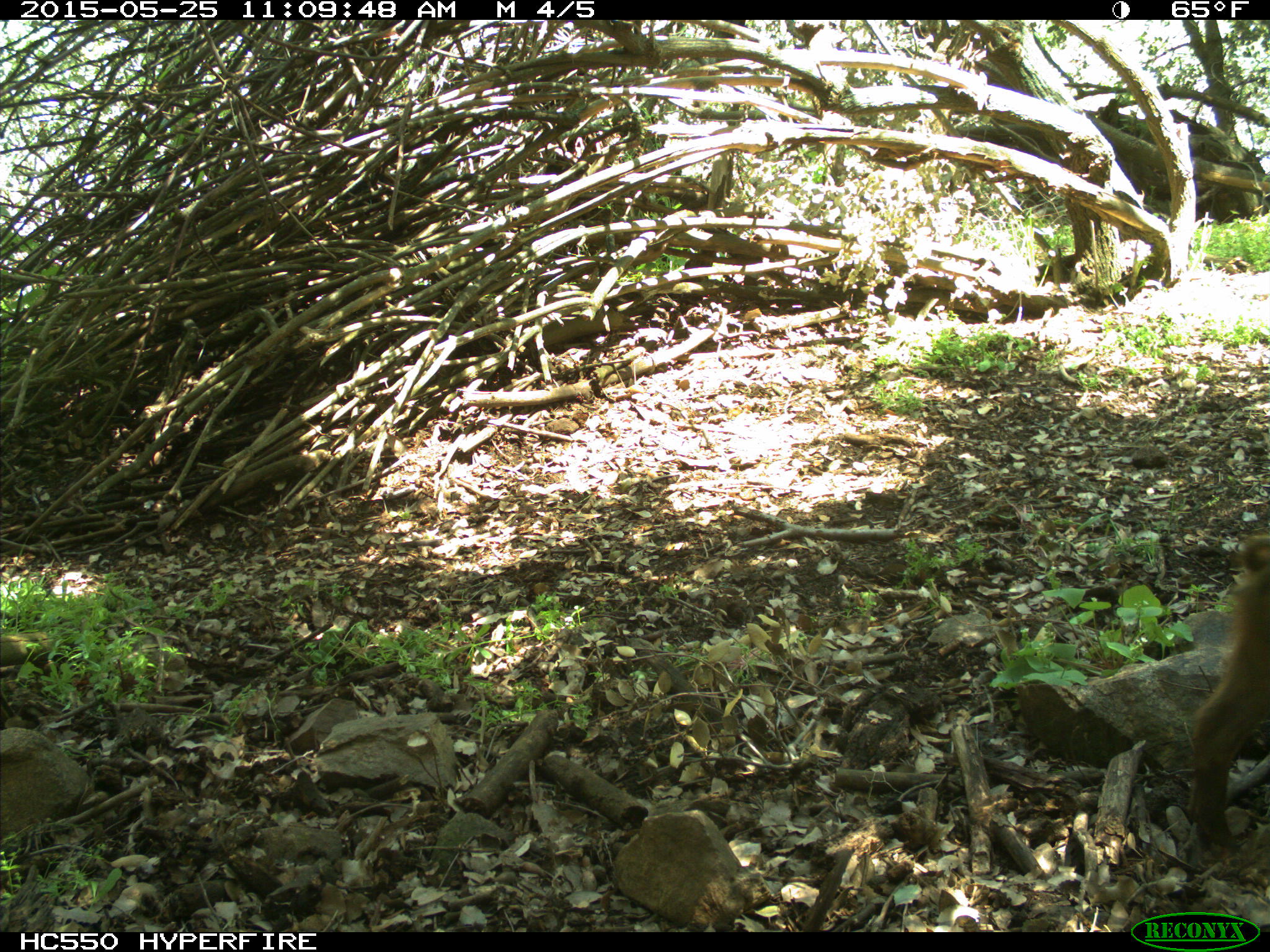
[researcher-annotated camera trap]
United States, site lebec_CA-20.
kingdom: Animalia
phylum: Chordata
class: Mammalia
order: Artiodactyla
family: Suidae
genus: Sus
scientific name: Sus scrofa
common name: wild boar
Sus scrofa (wild boar).